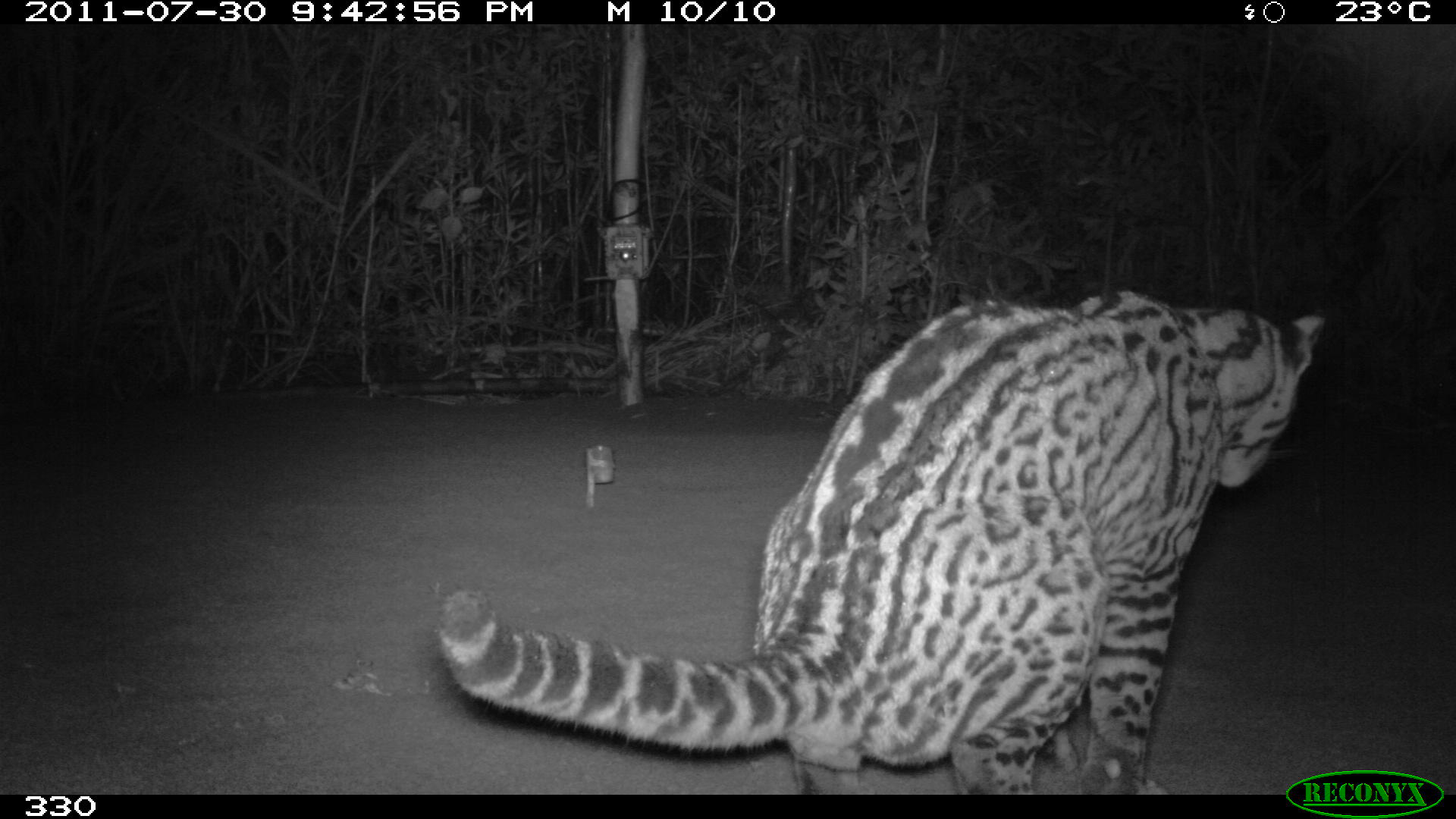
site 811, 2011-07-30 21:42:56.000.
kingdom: Animalia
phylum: Chordata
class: Mammalia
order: Carnivora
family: Felidae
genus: Leopardus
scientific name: Leopardus pardalis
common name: ocelot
Leopardus pardalis (ocelot).